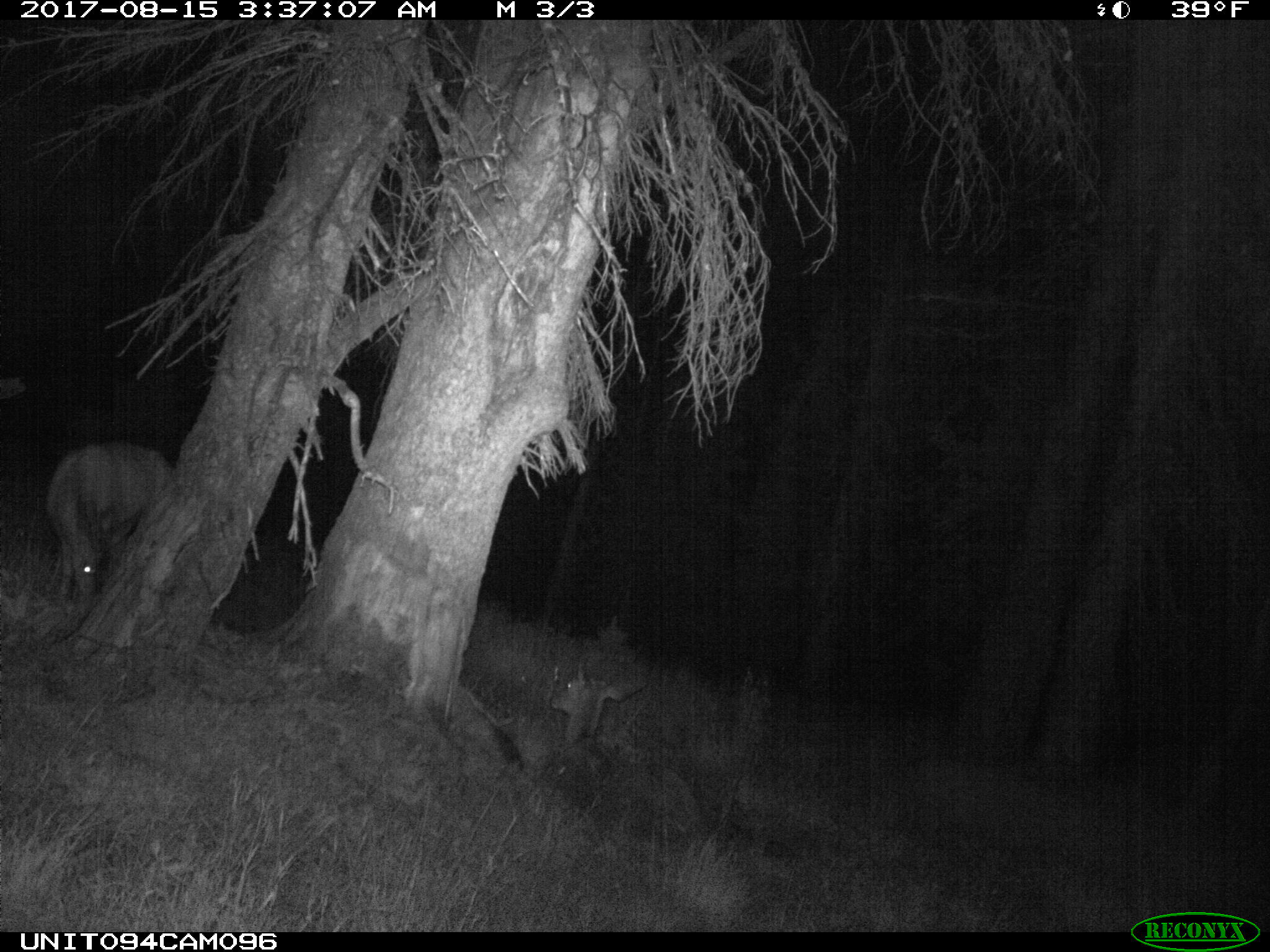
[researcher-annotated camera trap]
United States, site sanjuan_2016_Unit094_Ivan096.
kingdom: Animalia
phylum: Chordata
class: Mammalia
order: Artiodactyla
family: Cervidae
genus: Odocoileus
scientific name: Odocoileus hemionus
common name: mule deer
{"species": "Odocoileus hemionus (mule deer)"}